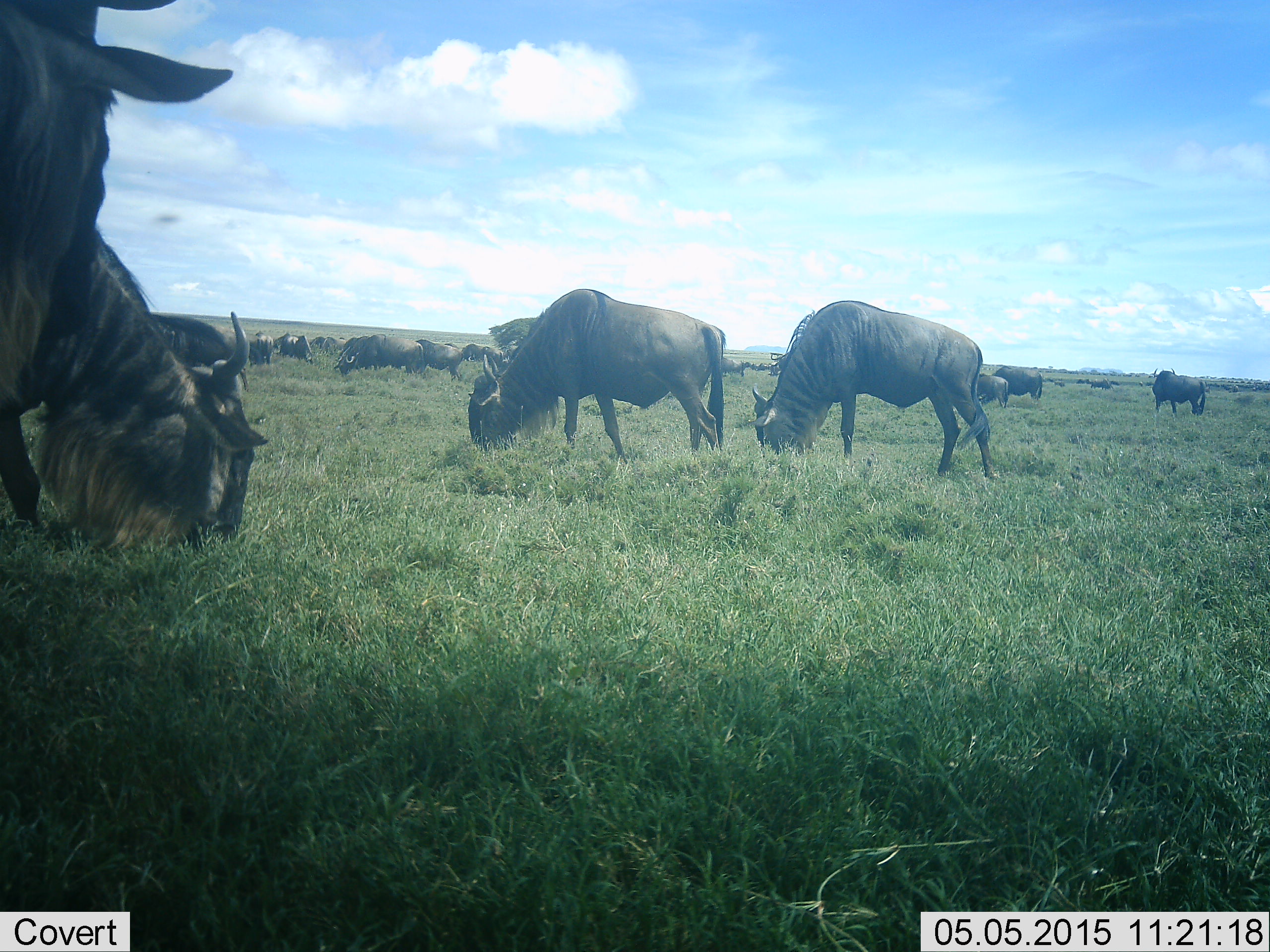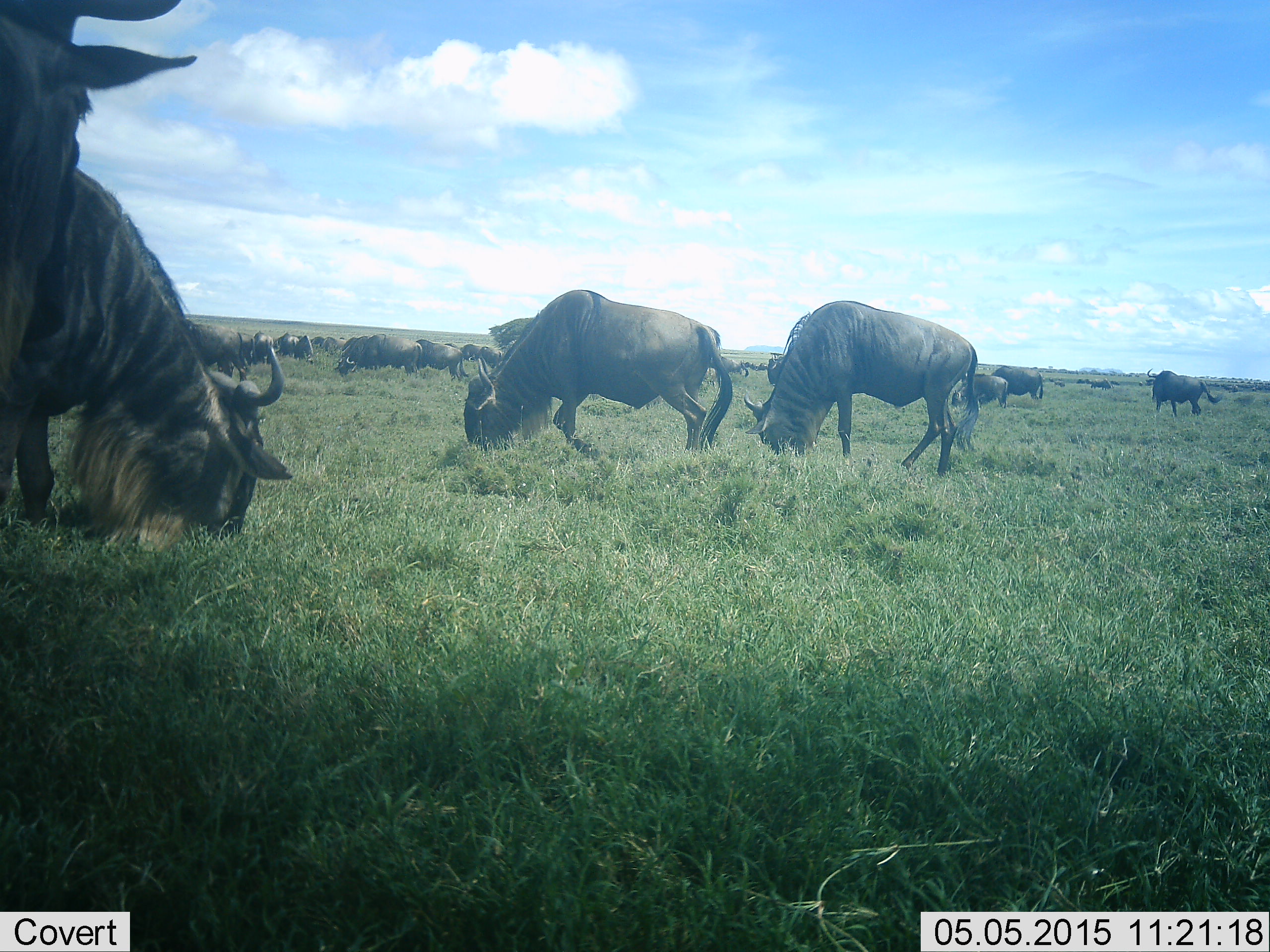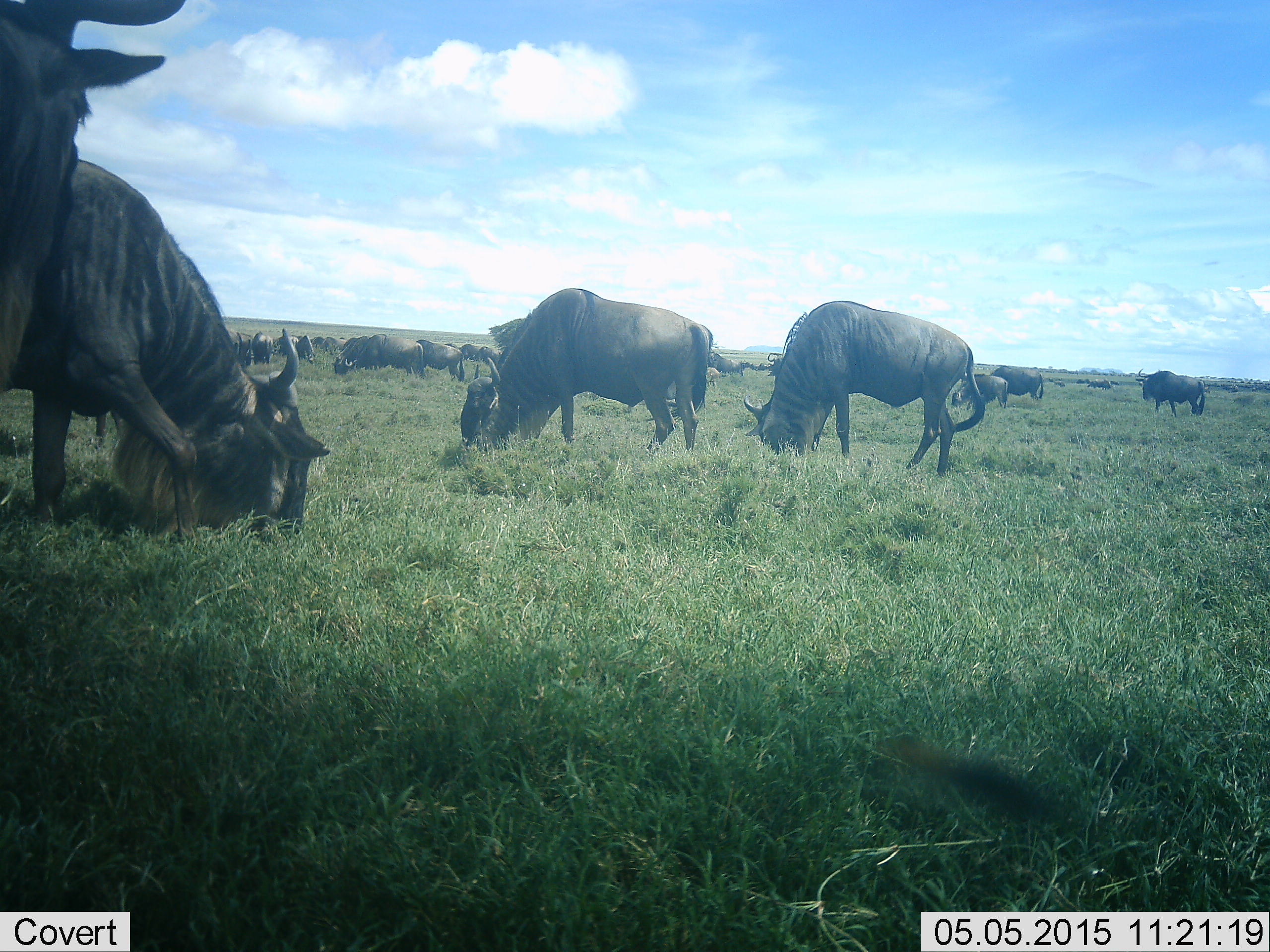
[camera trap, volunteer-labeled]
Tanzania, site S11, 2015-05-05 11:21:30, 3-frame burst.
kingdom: Animalia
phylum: Chordata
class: Mammalia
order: Artiodactyla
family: Bovidae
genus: Connochaetes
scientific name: Connochaetes taurinus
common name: blue wildebeest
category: wildebeest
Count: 11-50.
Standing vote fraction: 60%.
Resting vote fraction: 0%.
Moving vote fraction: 30%.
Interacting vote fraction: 0%.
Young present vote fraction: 0%.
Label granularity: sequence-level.